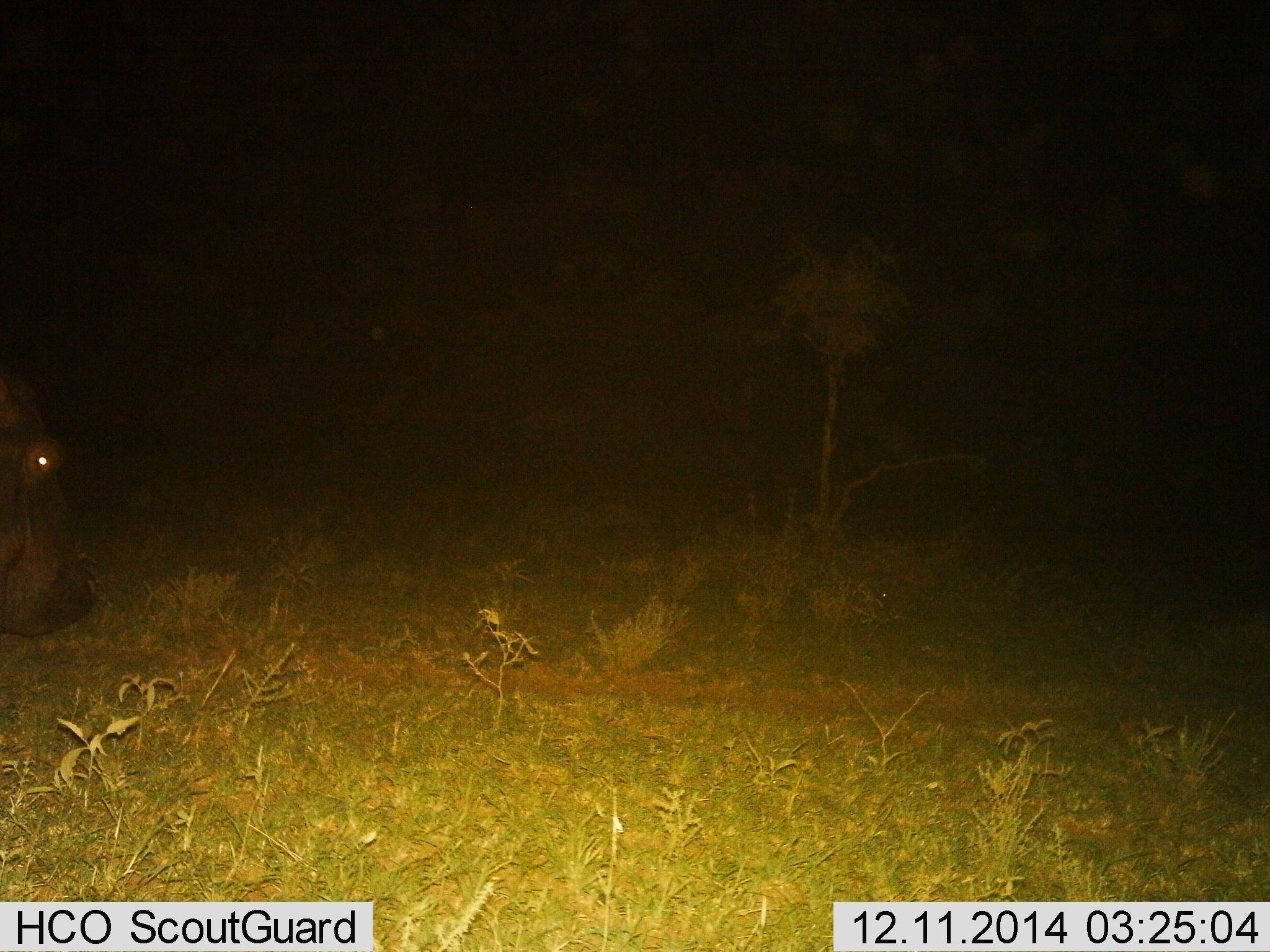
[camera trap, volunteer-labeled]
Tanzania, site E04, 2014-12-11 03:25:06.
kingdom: Animalia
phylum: Chordata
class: Mammalia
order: Artiodactyla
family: Hippopotamidae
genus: Hippopotamus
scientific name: Hippopotamus amphibius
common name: hippopotamus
Hippopotamus (Hippopotamus amphibius), count 1. Behavior (volunteer vote fractions): standing 40%, resting 0%, moving 40%, interacting 0%. Young present (vote fraction): 0%. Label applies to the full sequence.